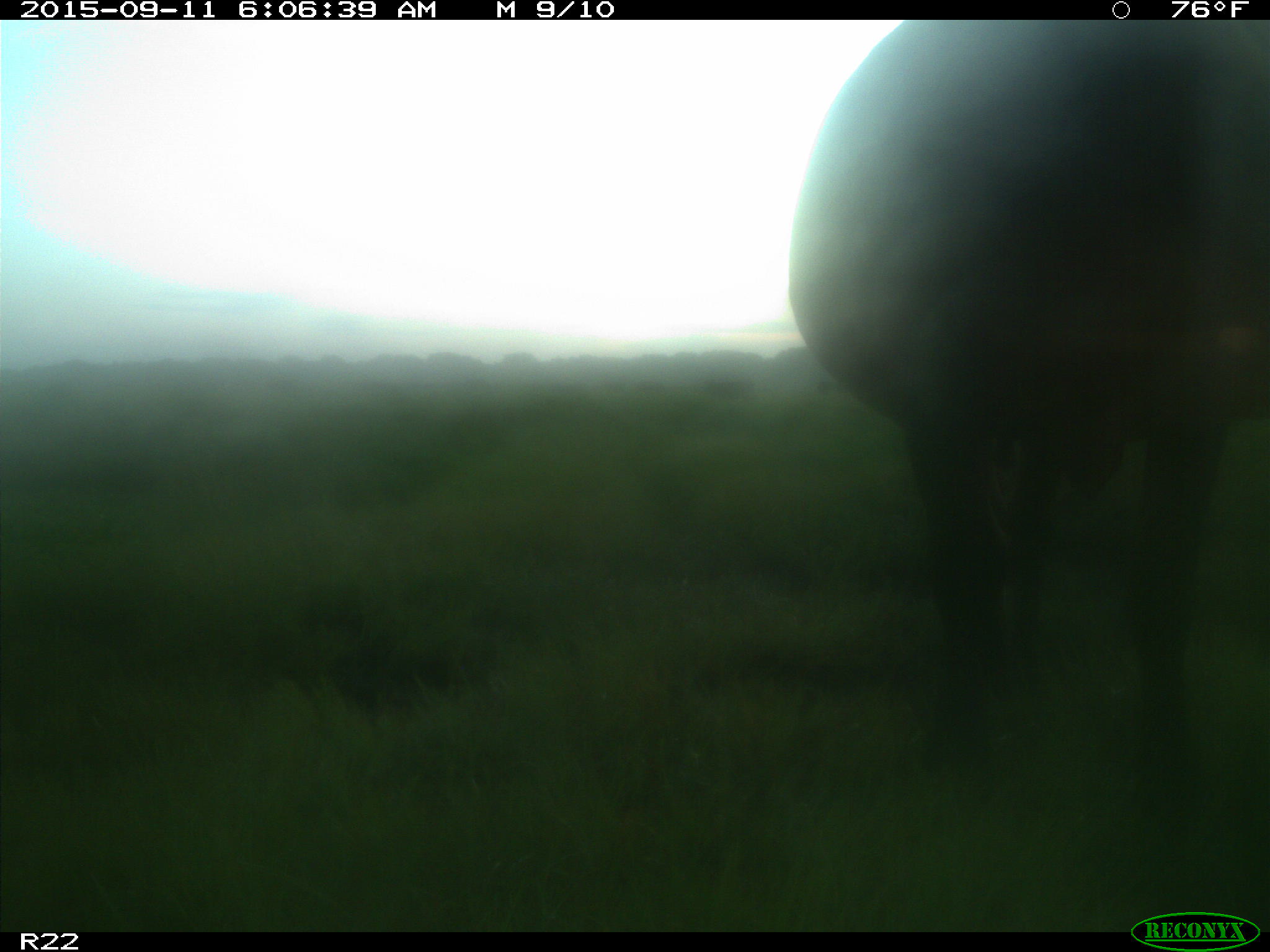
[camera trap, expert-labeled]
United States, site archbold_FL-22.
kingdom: Animalia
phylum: Chordata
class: Mammalia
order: Artiodactyla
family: Bovidae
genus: Bos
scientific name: Bos taurus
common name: domestic cow